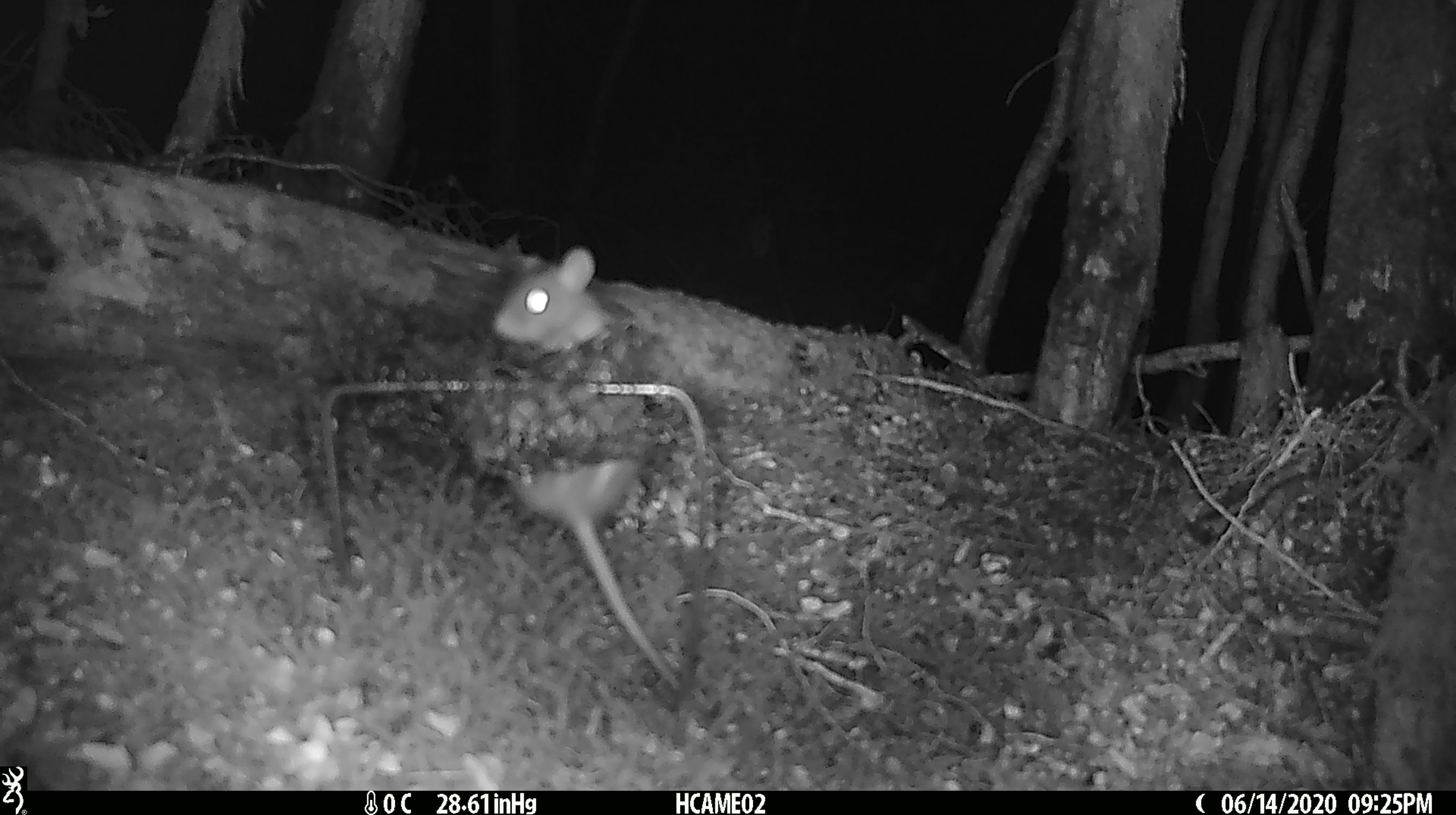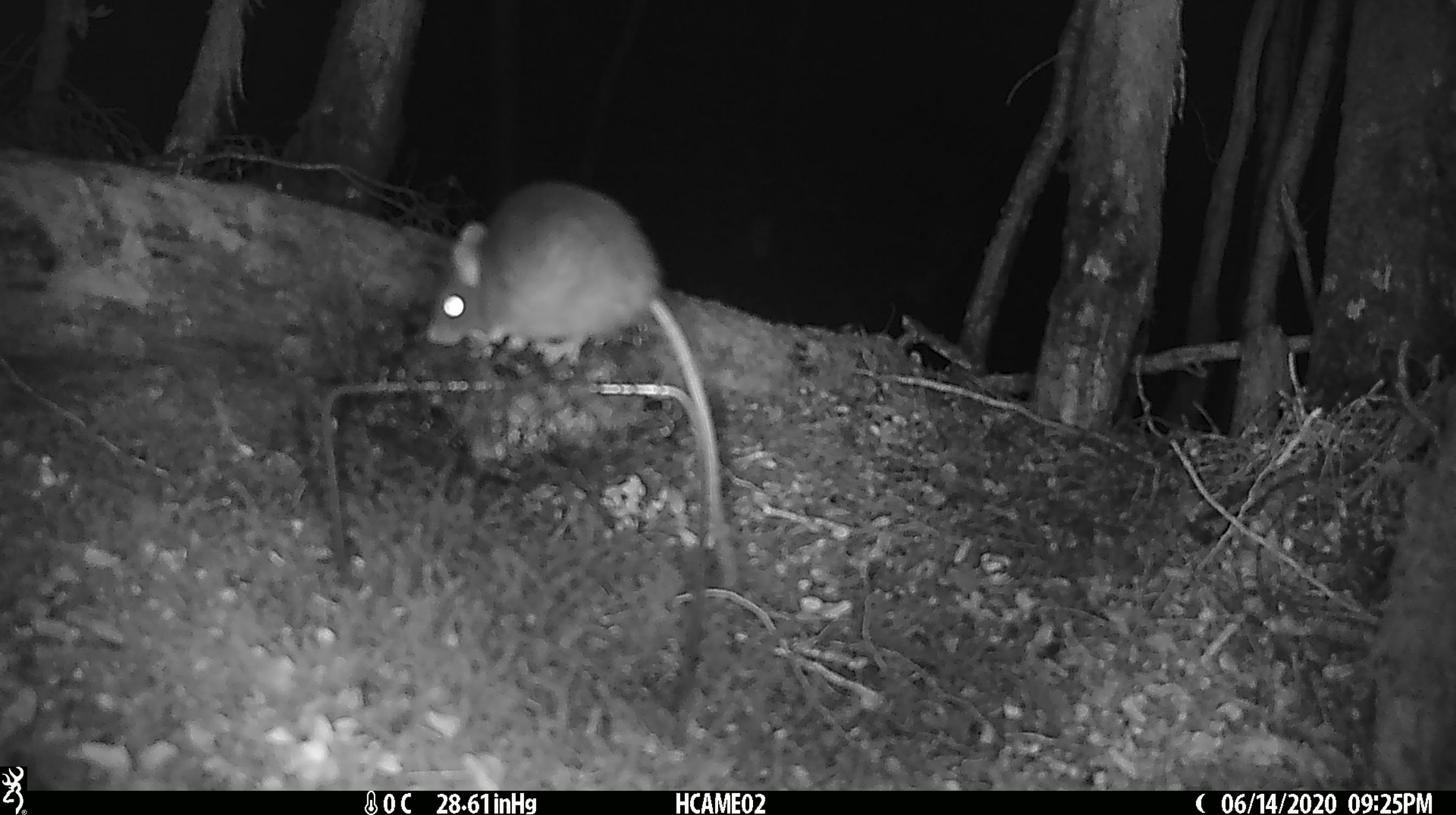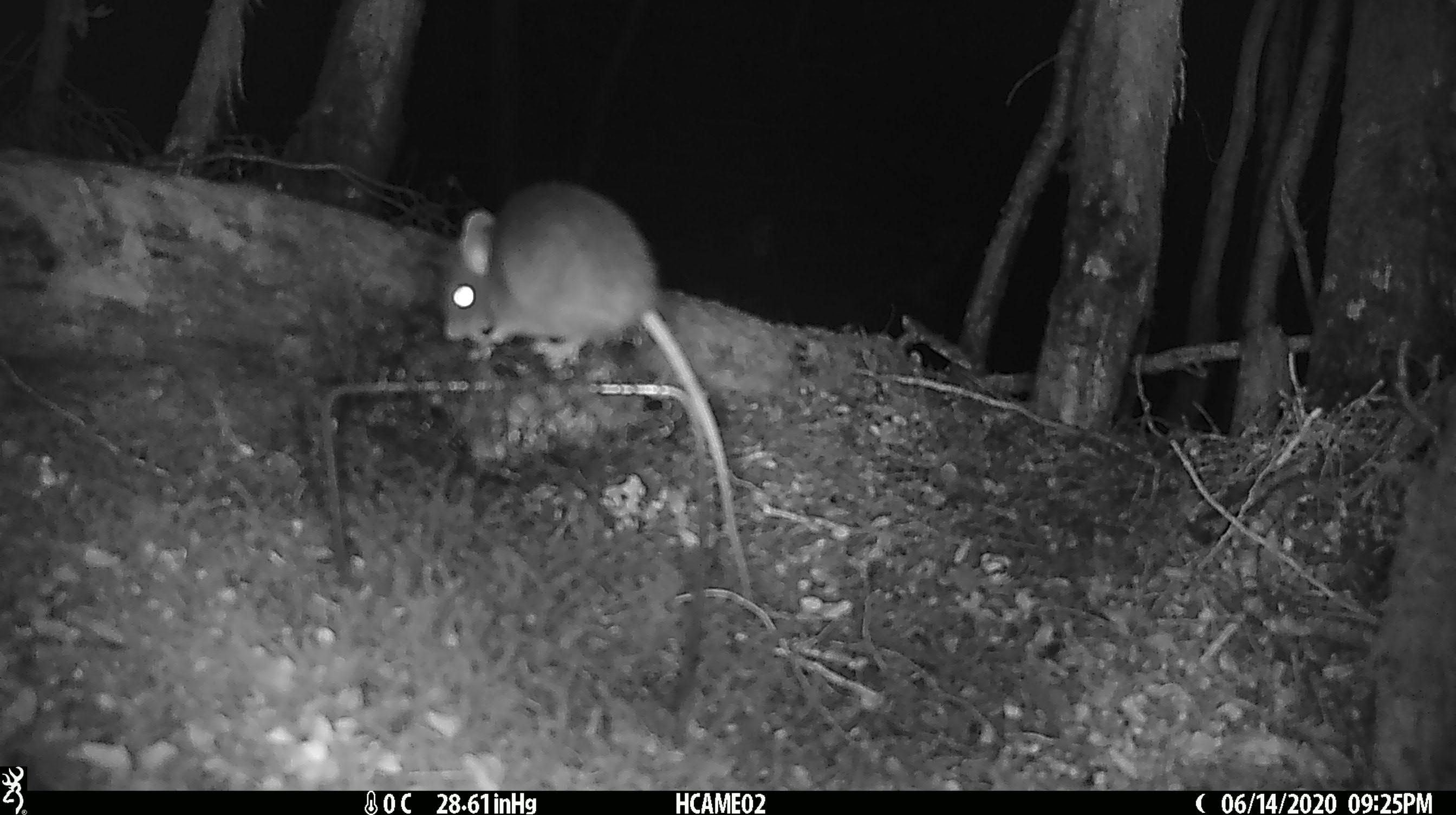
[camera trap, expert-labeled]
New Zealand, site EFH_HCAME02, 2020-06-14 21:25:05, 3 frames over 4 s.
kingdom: Animalia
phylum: Chordata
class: Mammalia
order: Rodentia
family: Muridae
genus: Rattus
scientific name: Rattus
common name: rat